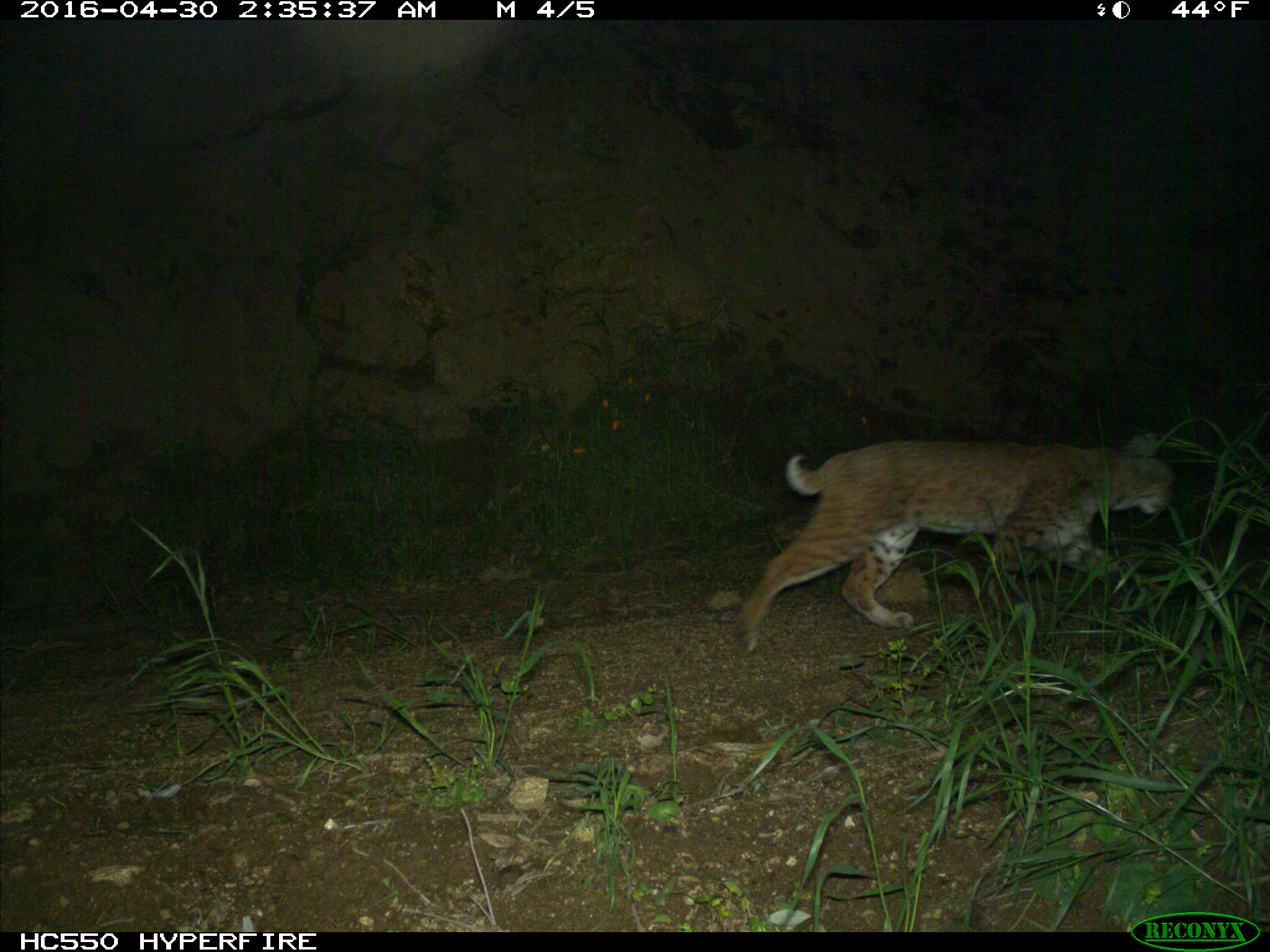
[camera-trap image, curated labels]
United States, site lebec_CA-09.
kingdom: Animalia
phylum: Chordata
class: Mammalia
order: Carnivora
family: Felidae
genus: Lynx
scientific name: Lynx rufus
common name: bobcat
Lynx rufus (bobcat).